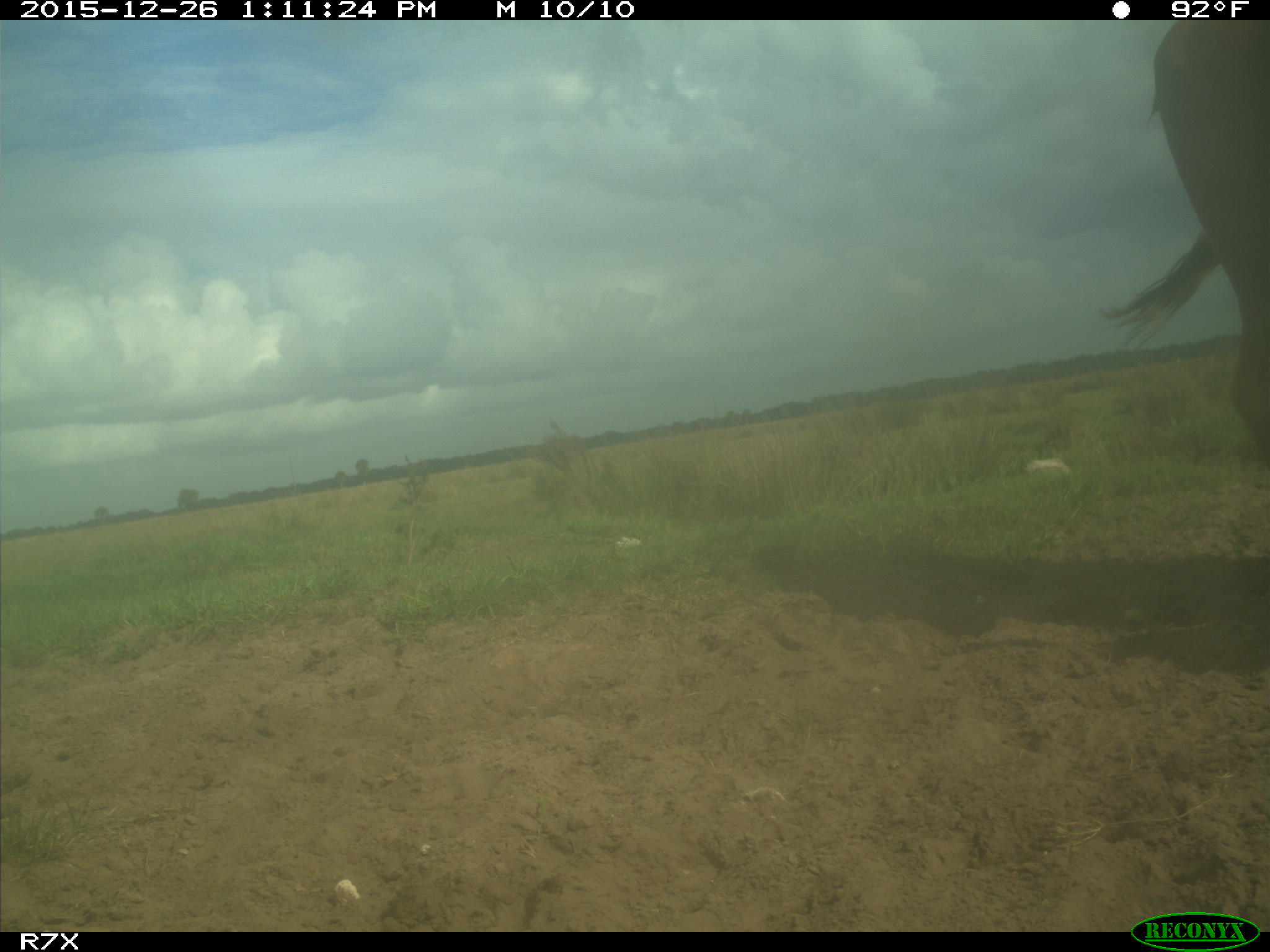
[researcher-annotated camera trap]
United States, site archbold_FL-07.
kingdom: Animalia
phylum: Chordata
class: Mammalia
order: Artiodactyla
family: Bovidae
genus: Bos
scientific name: Bos taurus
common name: domestic cow